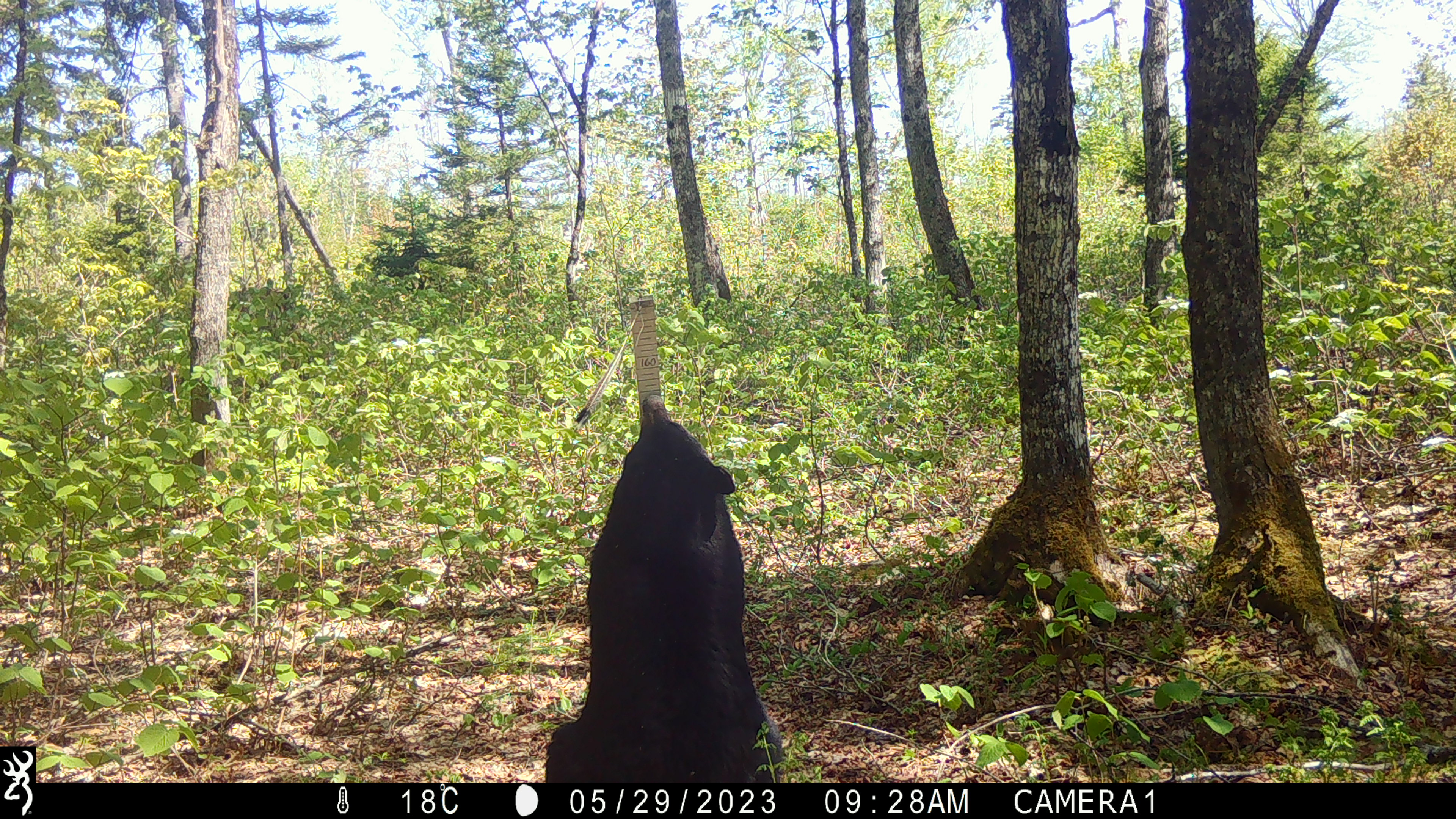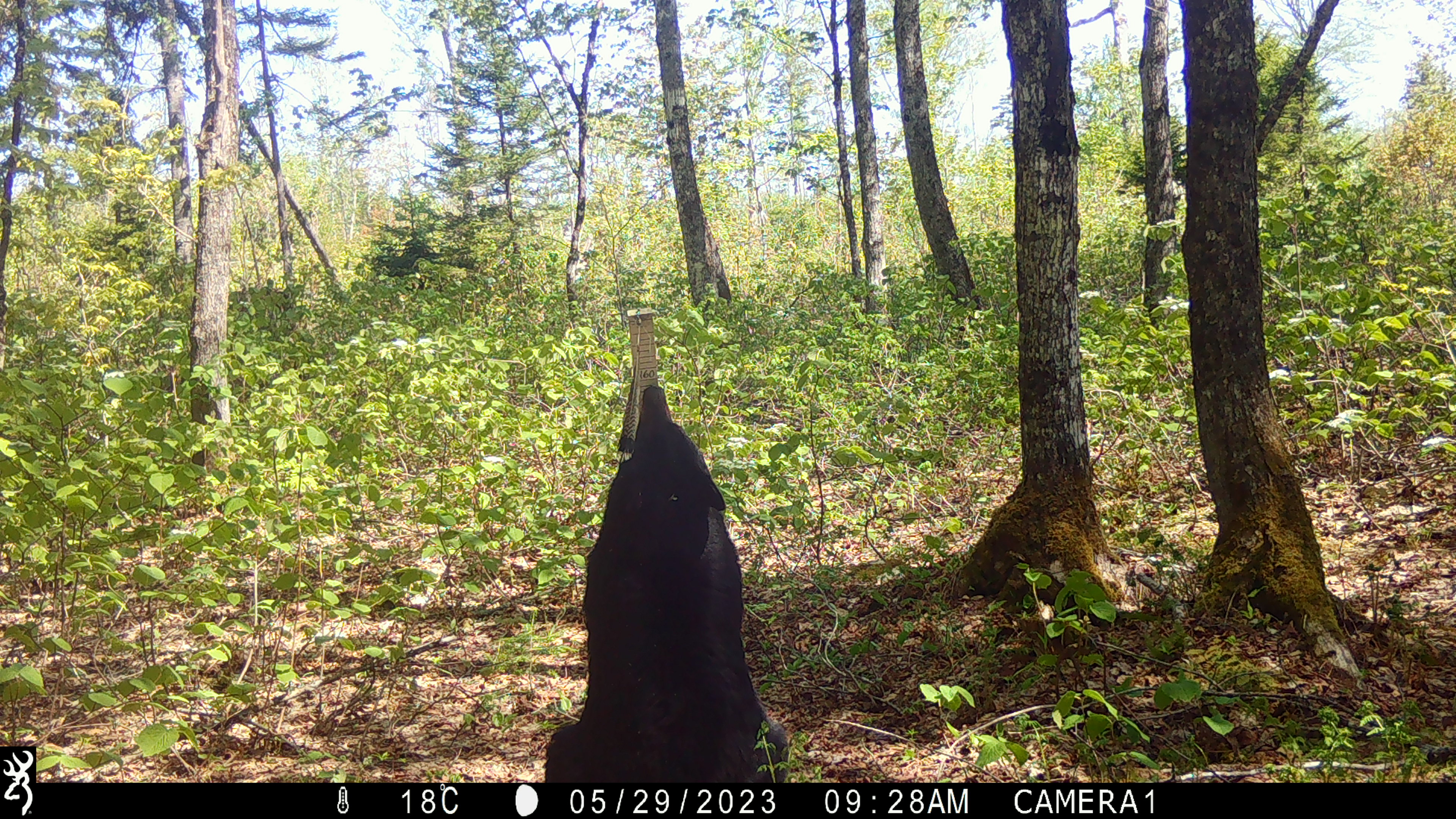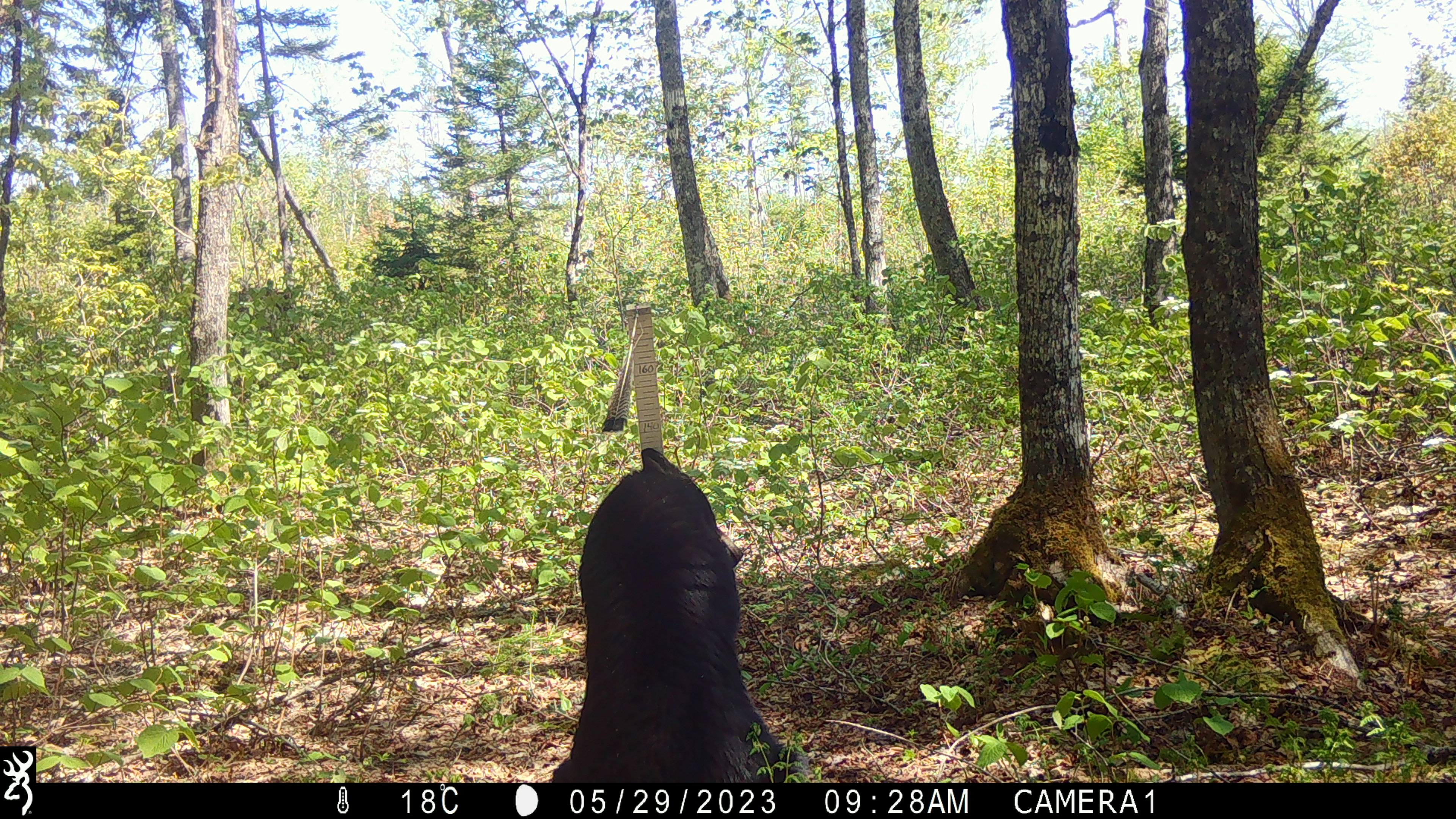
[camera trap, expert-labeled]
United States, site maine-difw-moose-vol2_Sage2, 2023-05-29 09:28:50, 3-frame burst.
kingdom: Animalia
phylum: Chordata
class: Mammalia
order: Carnivora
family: Ursidae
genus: Ursus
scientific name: Ursus americanus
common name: black bear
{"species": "black bear (Ursus americanus)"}